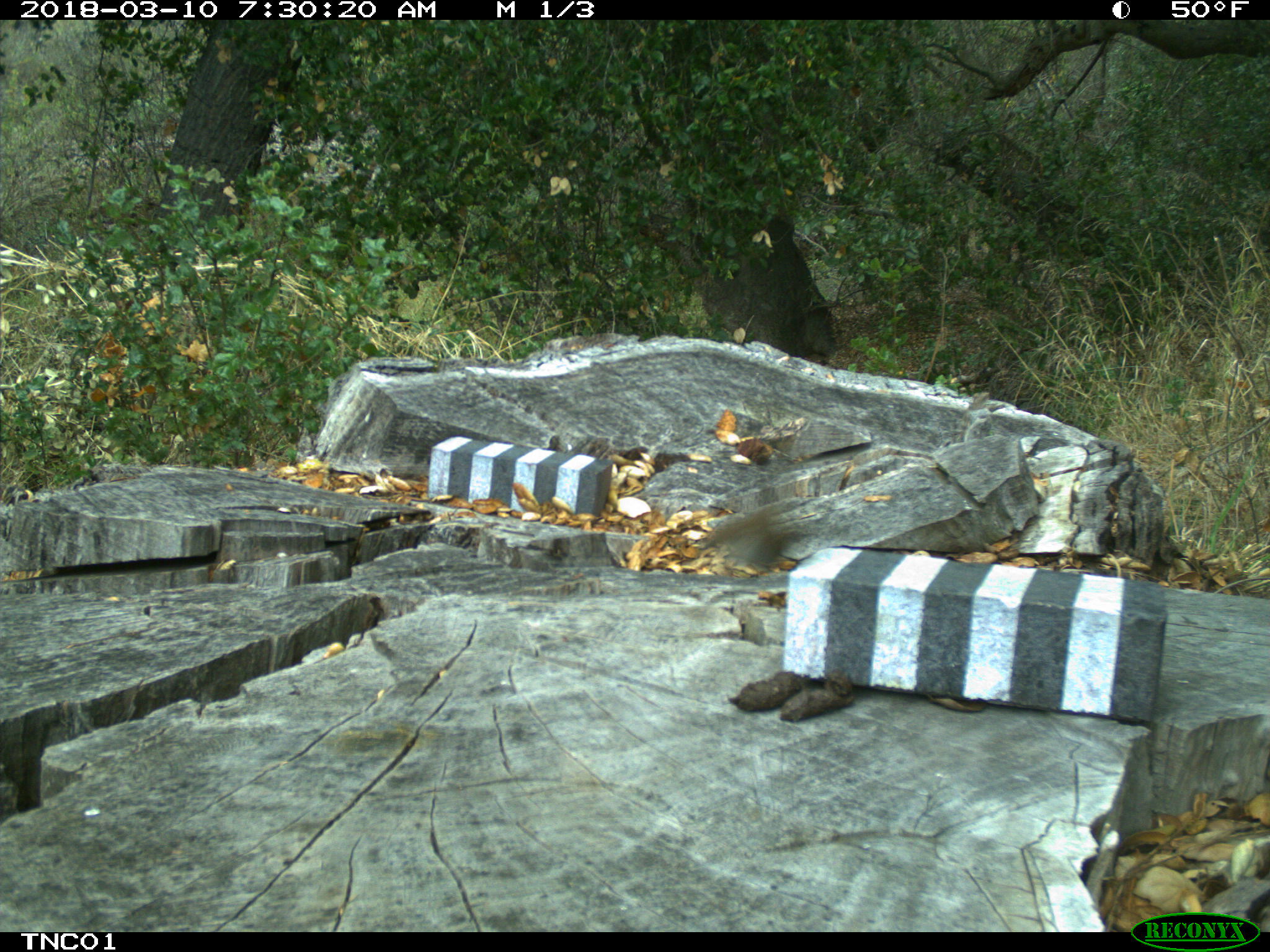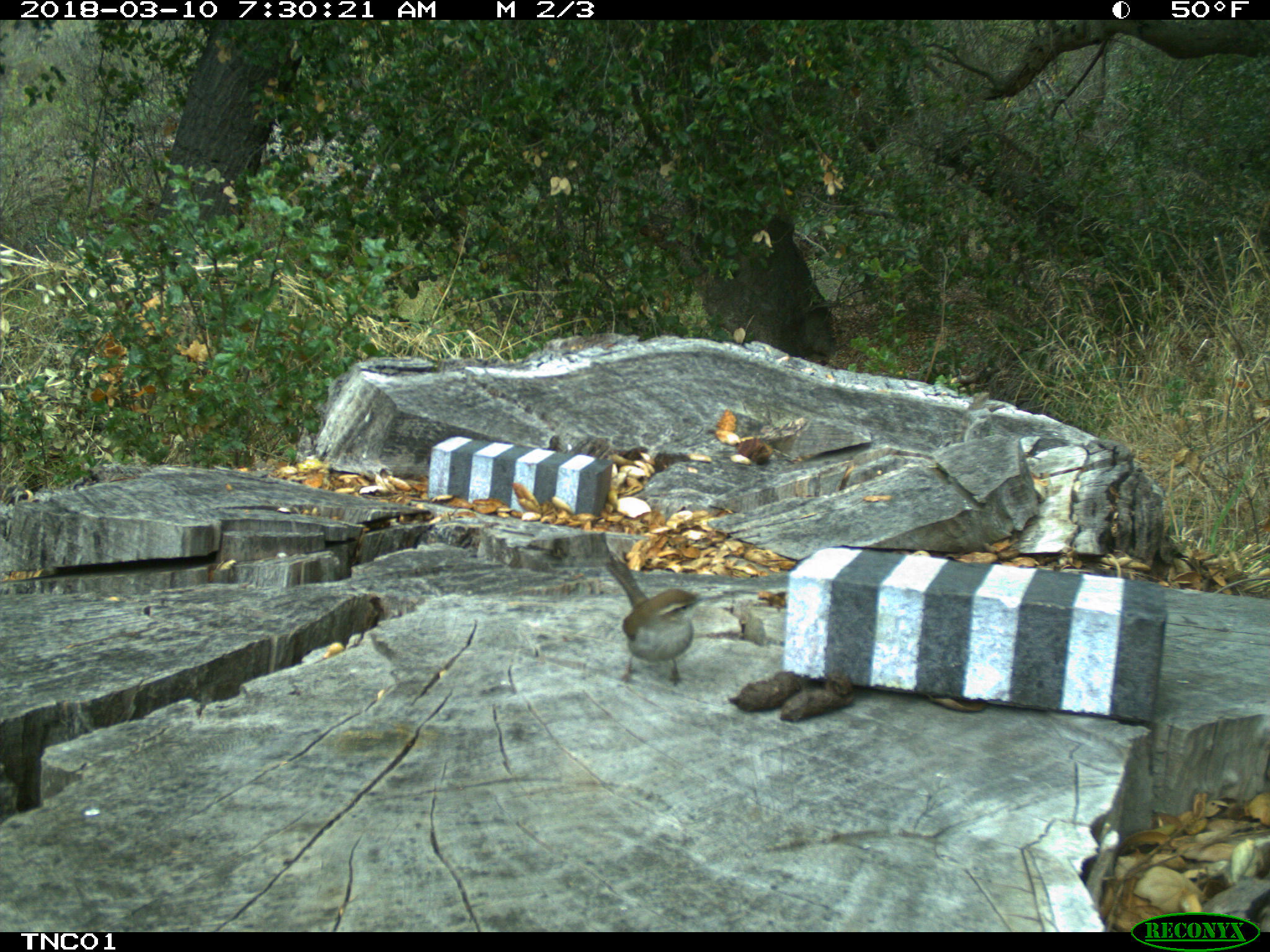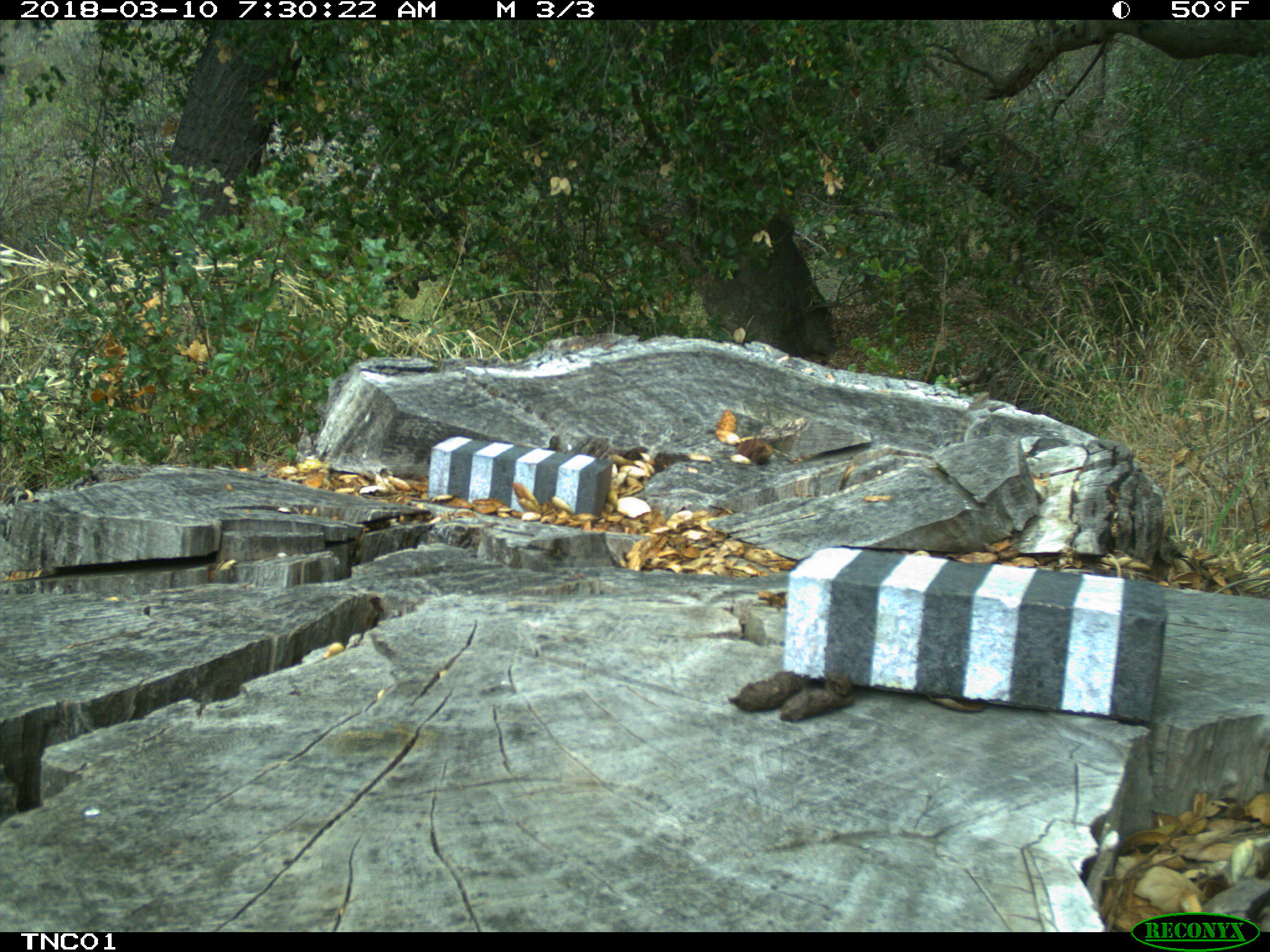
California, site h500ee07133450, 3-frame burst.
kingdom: Animalia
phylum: Chordata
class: Aves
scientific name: Aves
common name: bird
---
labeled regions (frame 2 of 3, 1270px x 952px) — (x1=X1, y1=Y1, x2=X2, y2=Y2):
bird: (x1=605, y1=555, x2=698, y2=686)